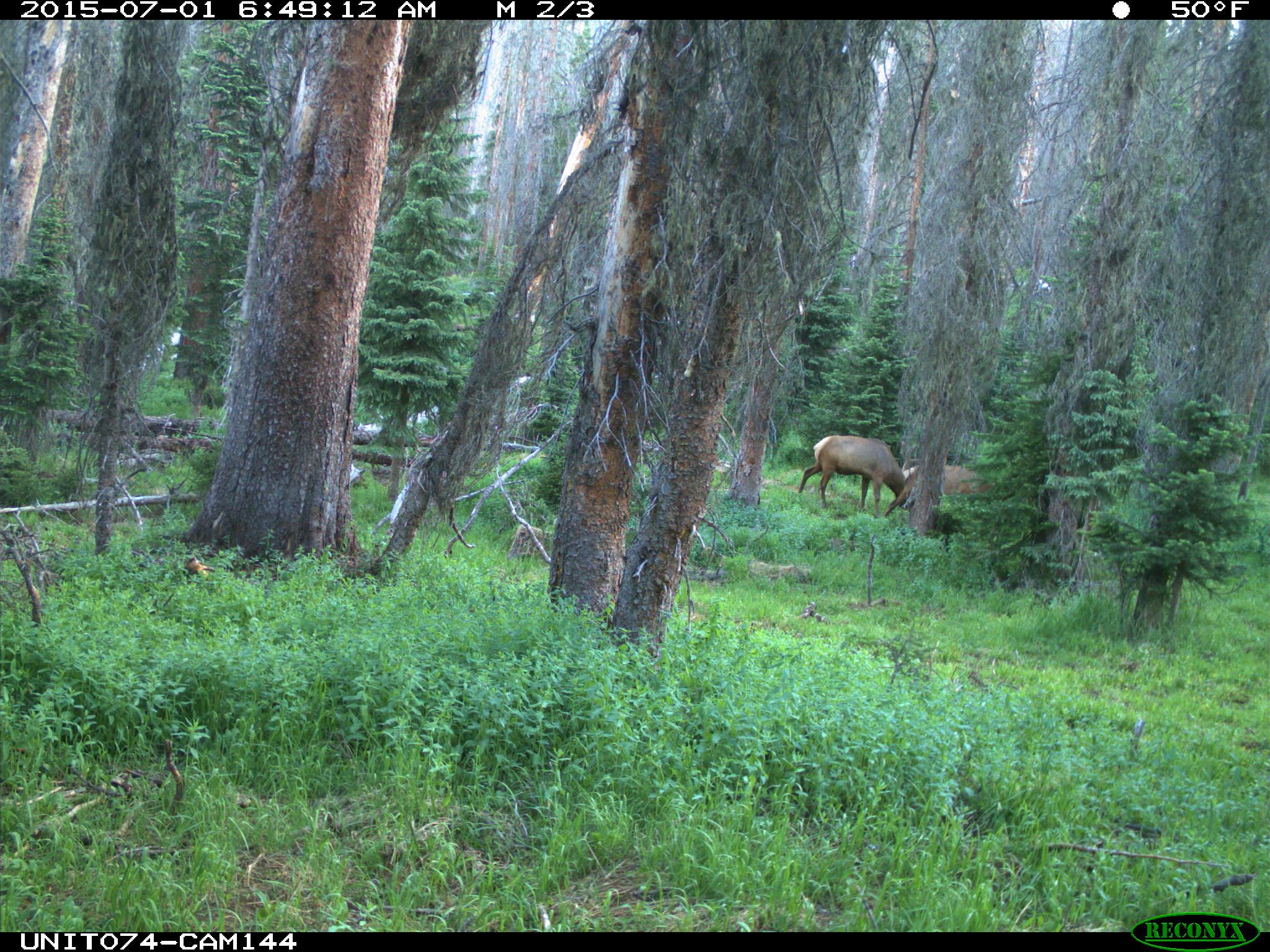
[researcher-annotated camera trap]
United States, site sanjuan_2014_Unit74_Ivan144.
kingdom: Animalia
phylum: Chordata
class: Mammalia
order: Artiodactyla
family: Cervidae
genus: Cervus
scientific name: Cervus elaphus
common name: red deer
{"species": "Cervus elaphus (red deer)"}